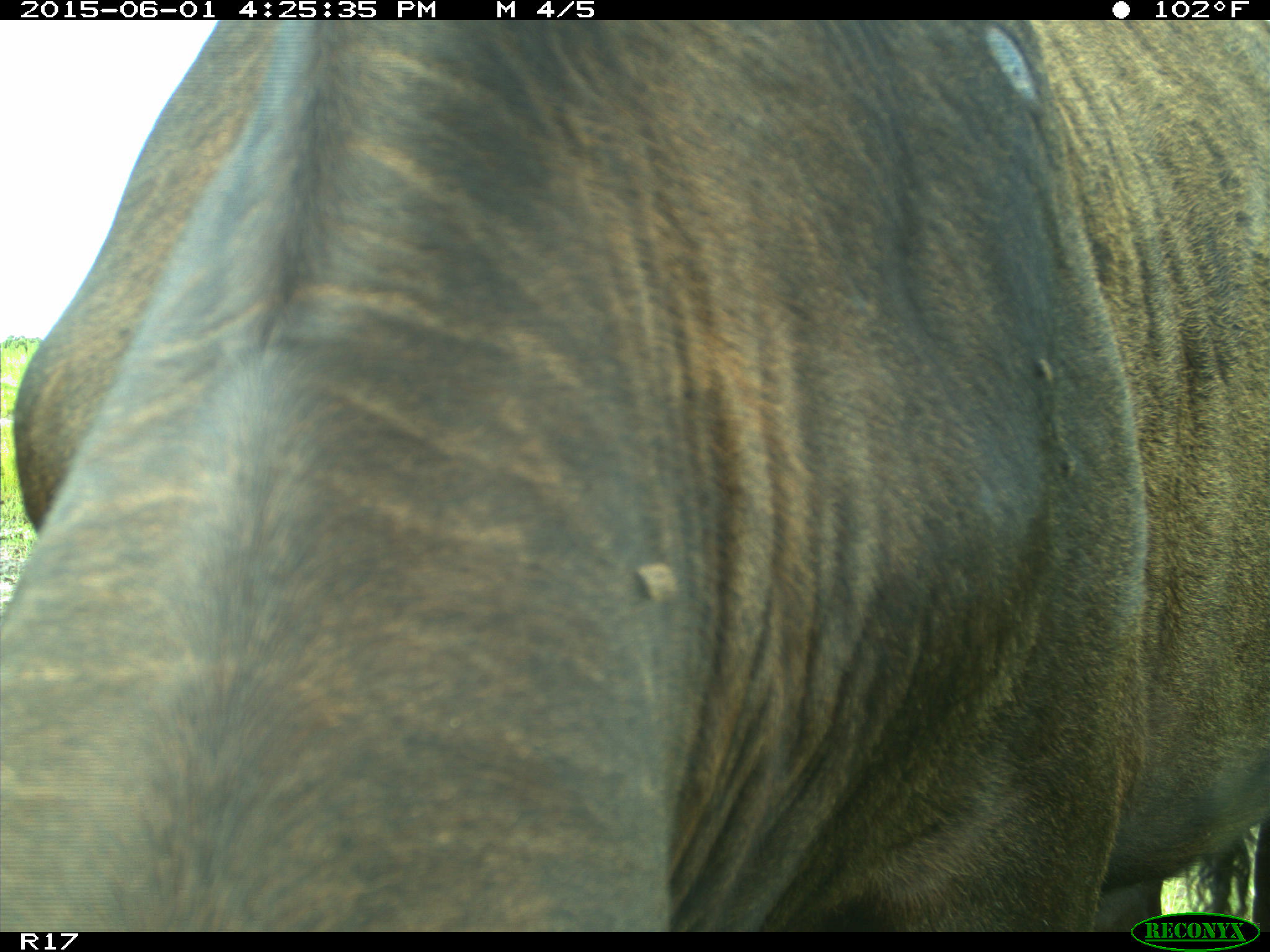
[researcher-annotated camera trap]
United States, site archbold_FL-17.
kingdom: Animalia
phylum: Chordata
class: Mammalia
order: Artiodactyla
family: Bovidae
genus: Bos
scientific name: Bos taurus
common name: domestic cow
Bos taurus (domestic cow).